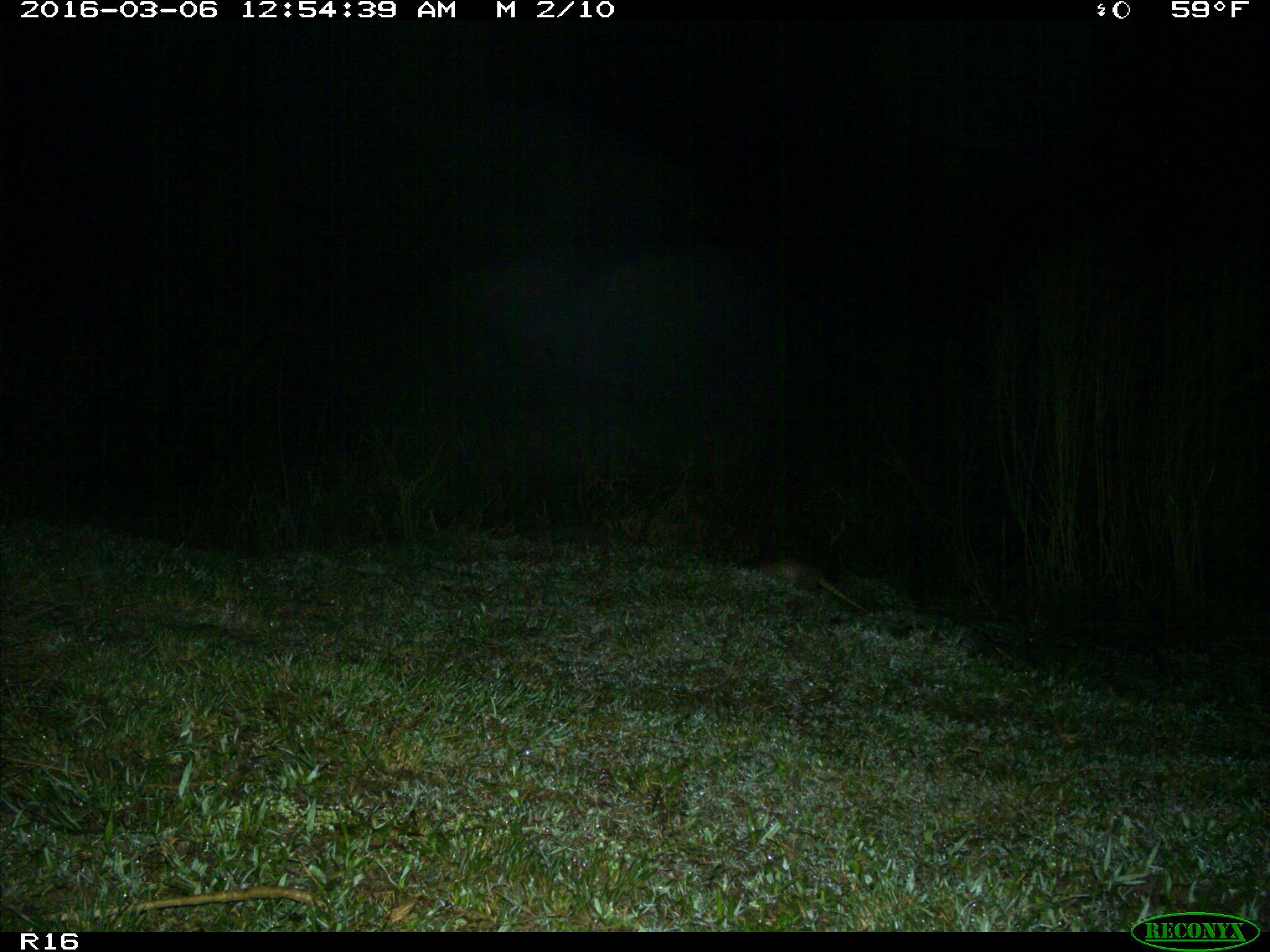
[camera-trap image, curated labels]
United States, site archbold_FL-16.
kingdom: Animalia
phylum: Chordata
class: Mammalia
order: Cingulata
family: Dasypodidae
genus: Dasypus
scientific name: Dasypus novemcinctus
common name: nine-banded armadillo